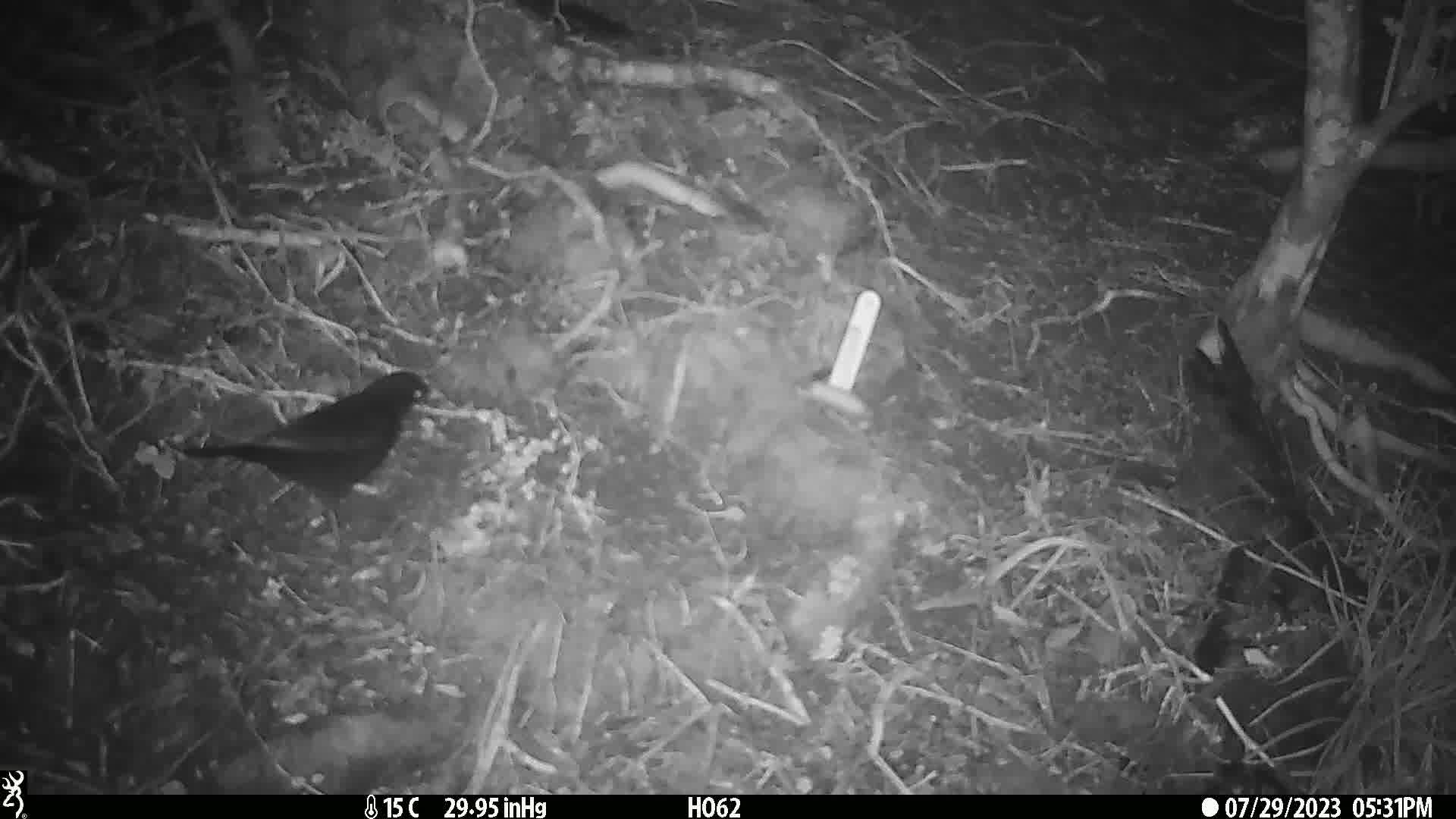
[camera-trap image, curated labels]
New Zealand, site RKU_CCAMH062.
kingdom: Animalia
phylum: Chordata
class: Aves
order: Passeriformes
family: Turdidae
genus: Turdus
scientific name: Turdus merula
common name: eurasian blackbird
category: blackbird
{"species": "blackbird (eurasian blackbird) (Turdus merula)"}